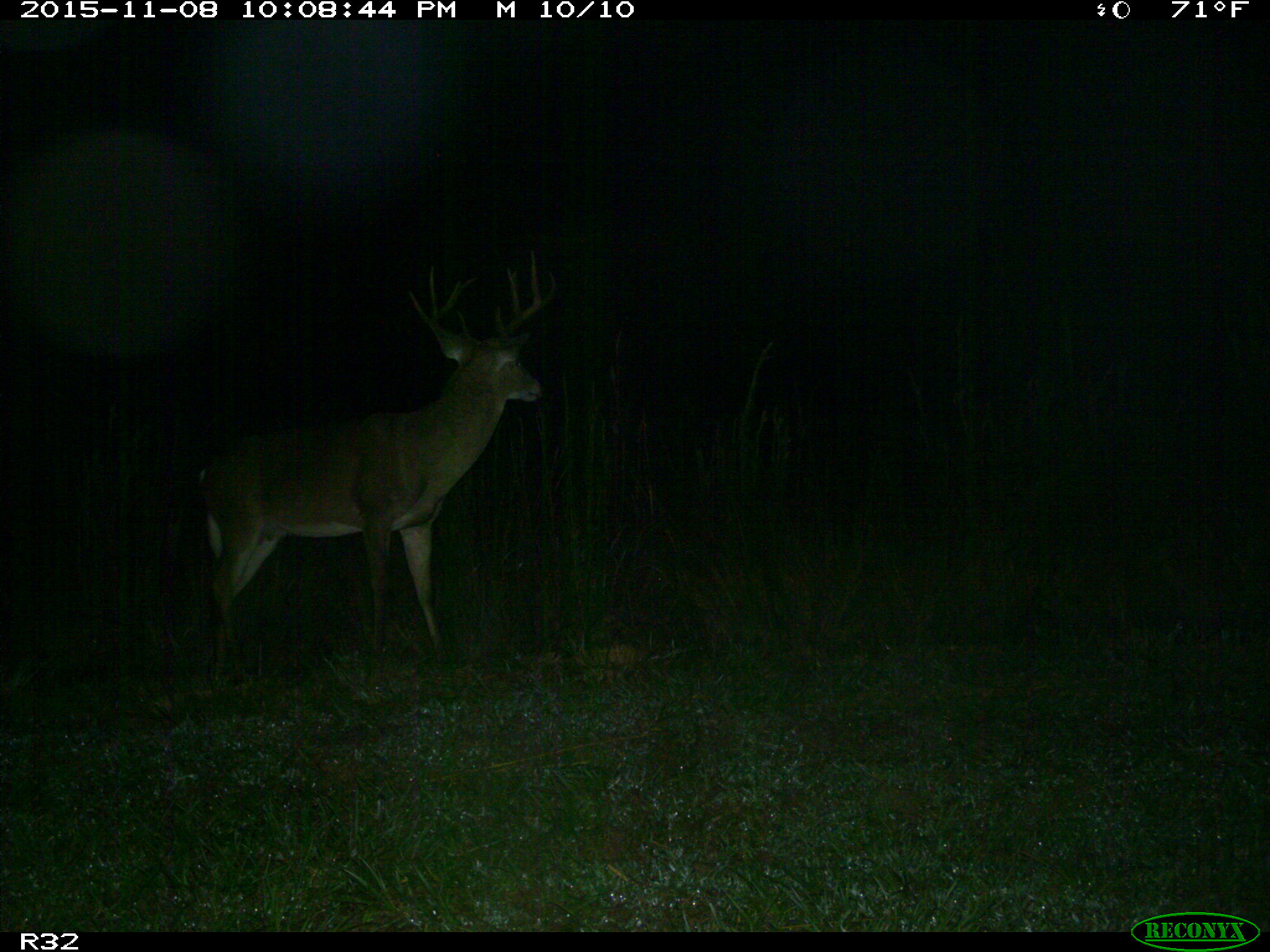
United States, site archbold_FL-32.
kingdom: Animalia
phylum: Chordata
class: Mammalia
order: Artiodactyla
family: Cervidae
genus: Odocoileus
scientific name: Odocoileus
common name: deer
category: unidentified deer